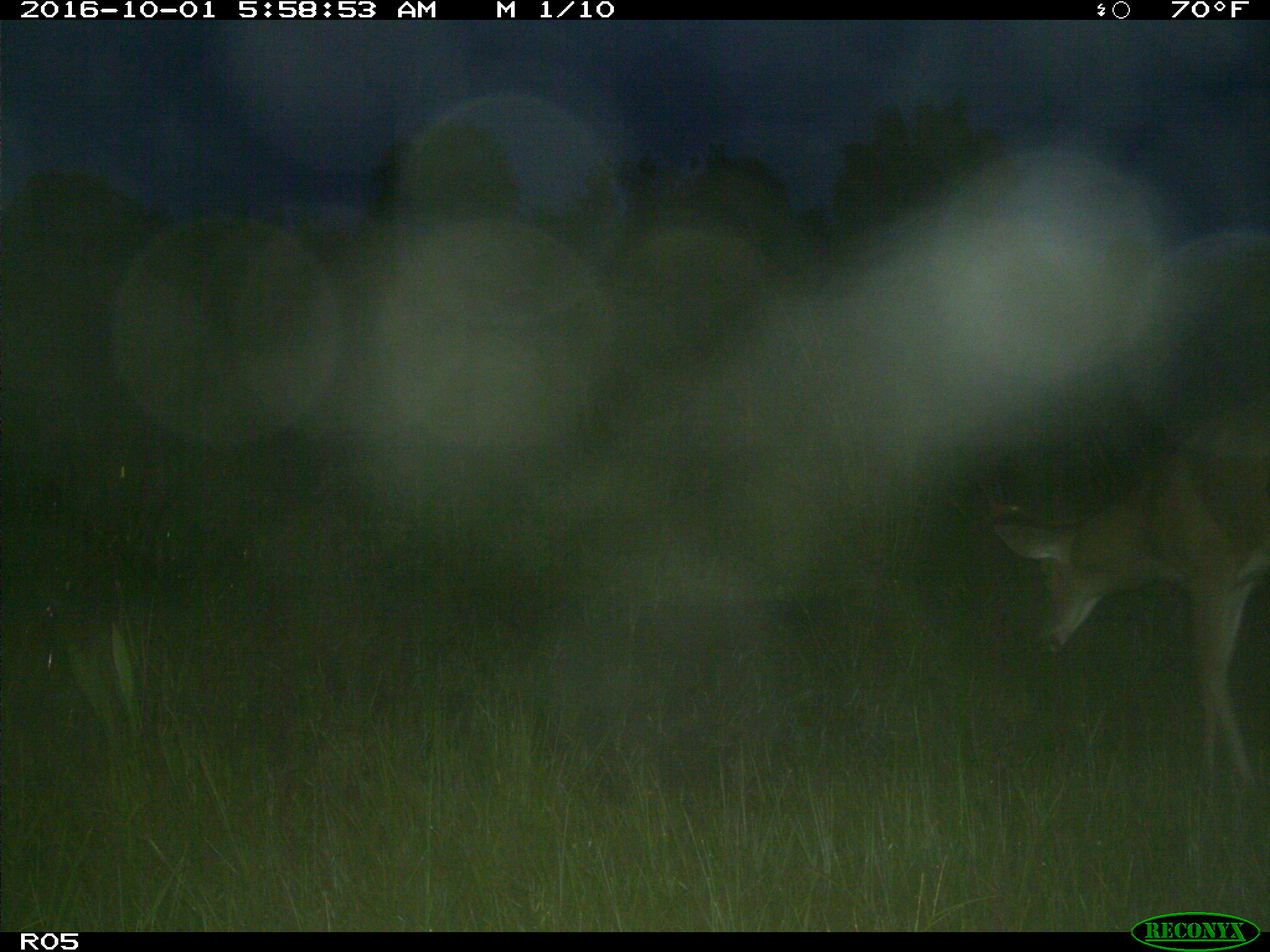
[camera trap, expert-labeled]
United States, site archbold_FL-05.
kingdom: Animalia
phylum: Chordata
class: Mammalia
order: Artiodactyla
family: Cervidae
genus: Odocoileus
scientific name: Odocoileus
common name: deer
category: unidentified deer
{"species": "unidentified deer (deer) (Odocoileus)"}